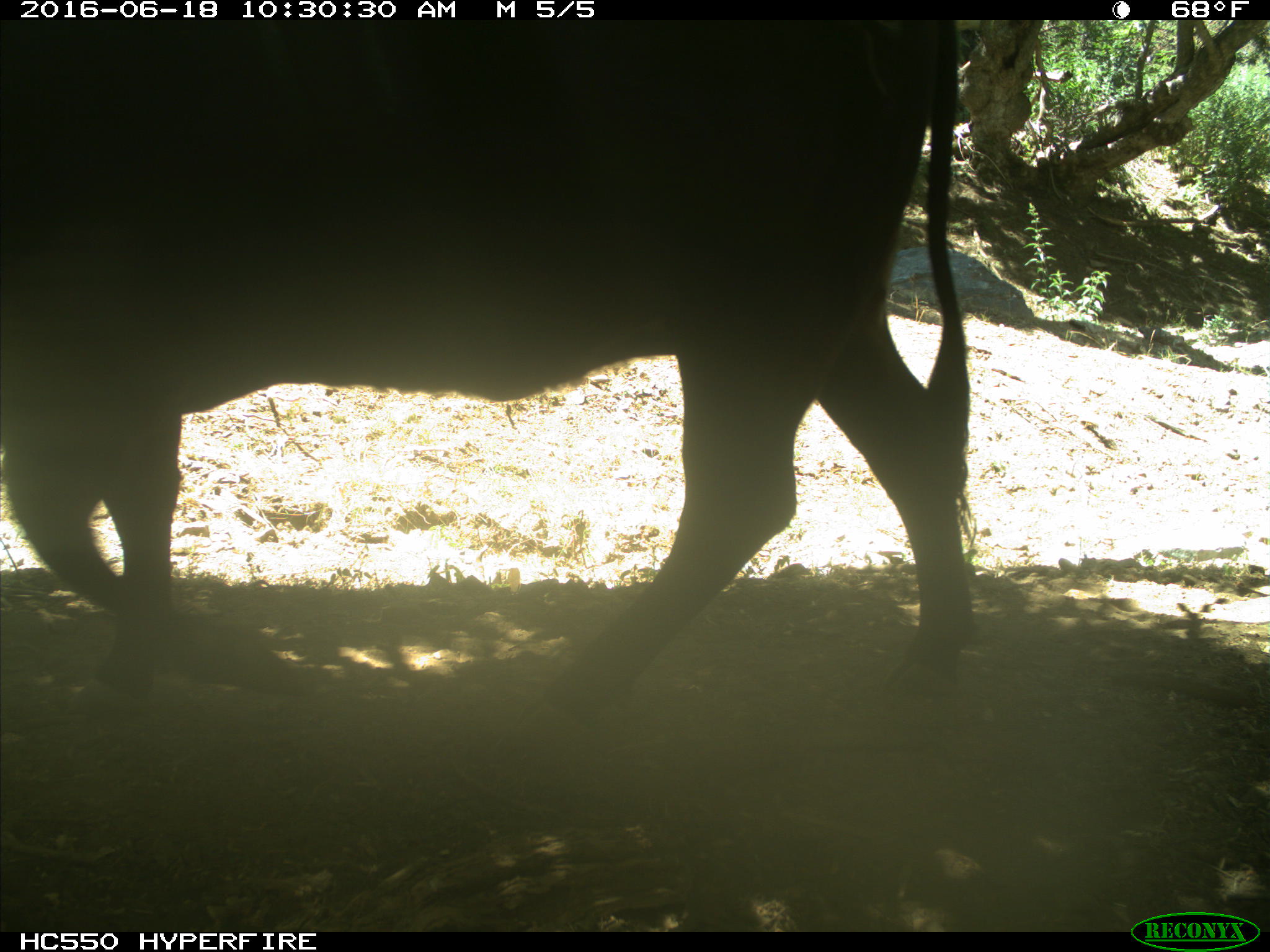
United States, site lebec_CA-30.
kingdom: Animalia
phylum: Chordata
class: Mammalia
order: Artiodactyla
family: Bovidae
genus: Bos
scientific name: Bos taurus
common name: domestic cow